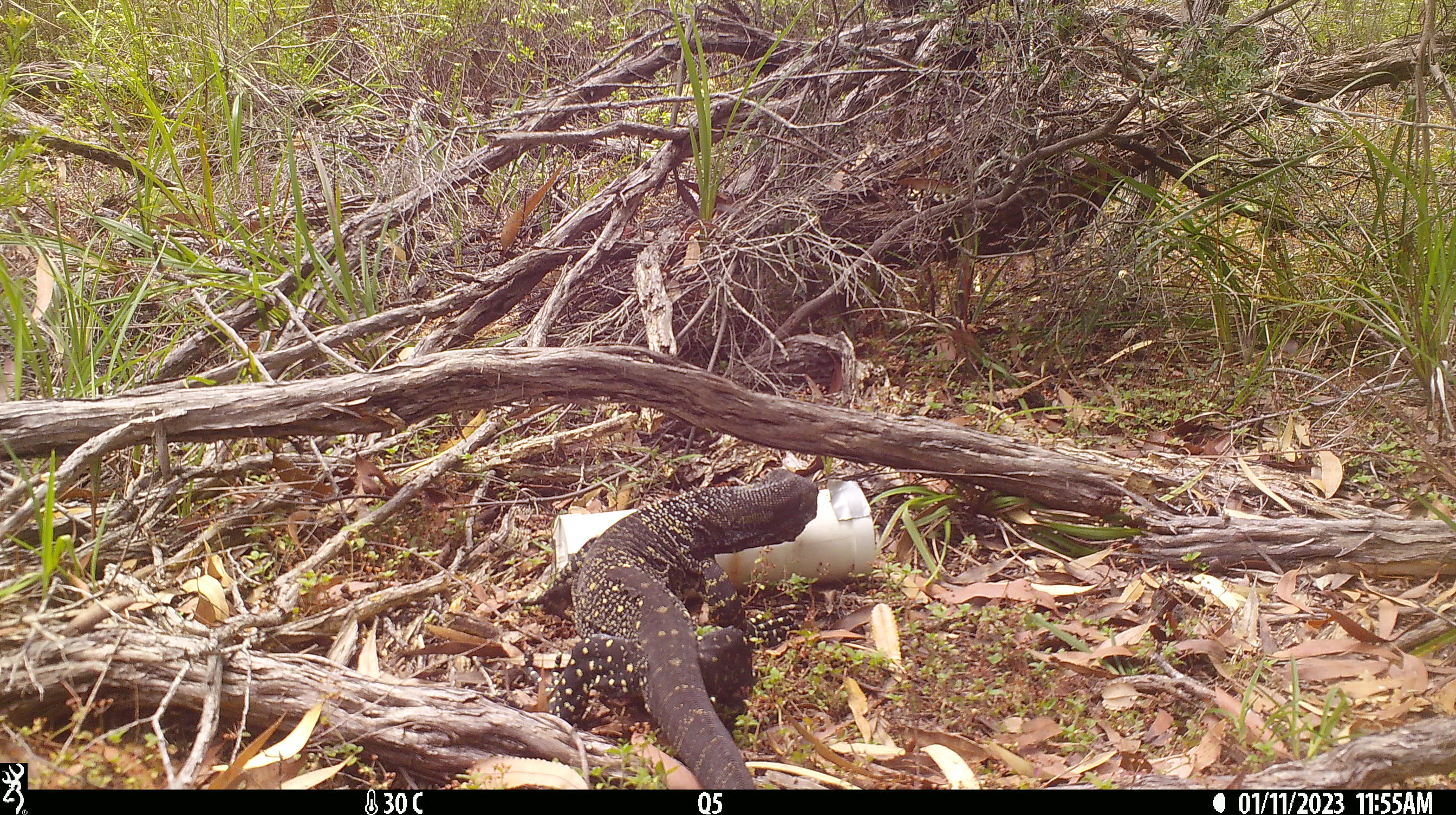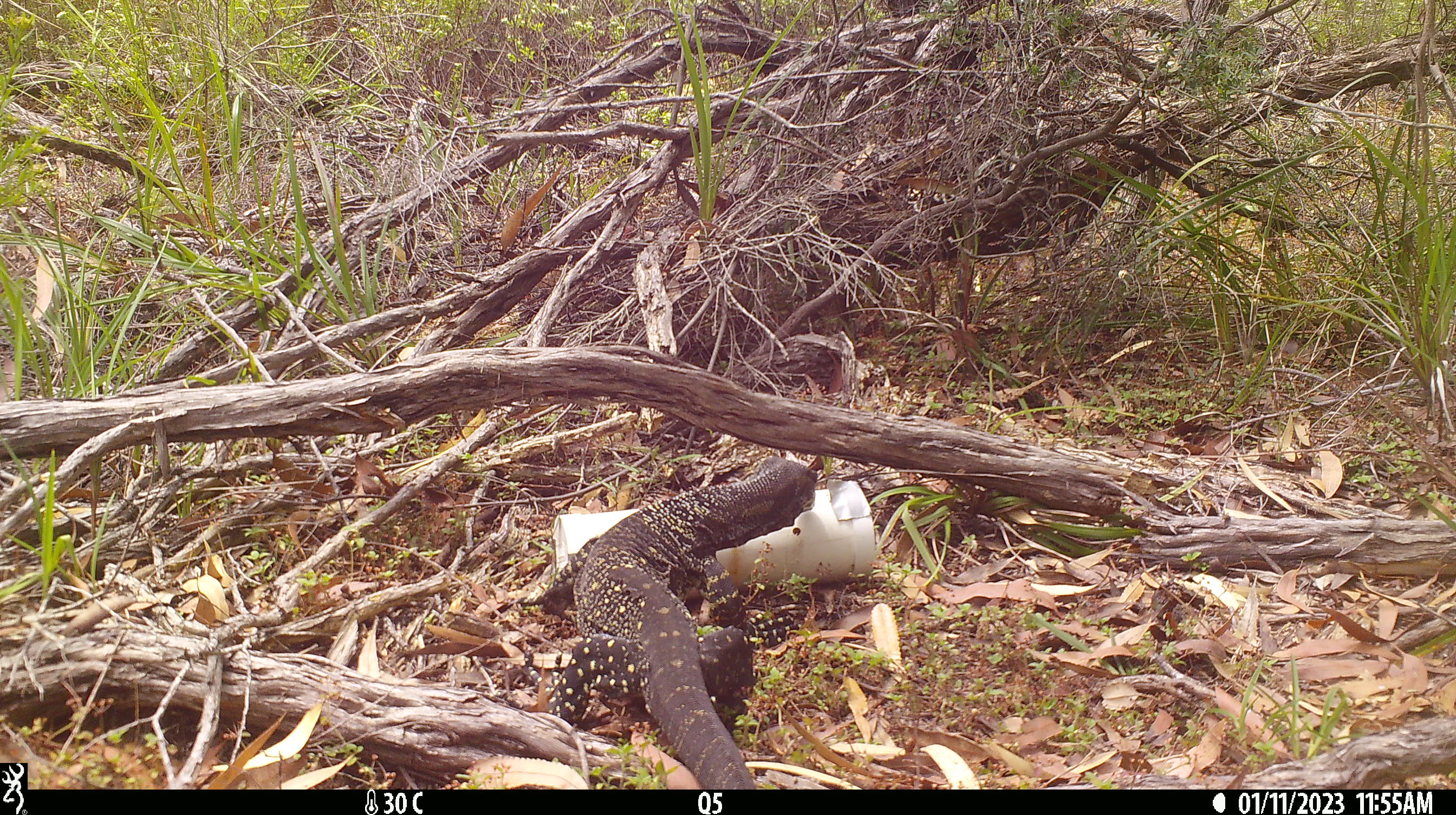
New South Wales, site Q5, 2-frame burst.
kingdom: Animalia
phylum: Chordata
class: Reptilia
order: Squamata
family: Varanidae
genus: Varanus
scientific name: Varanus varius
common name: lace monitor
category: goanna